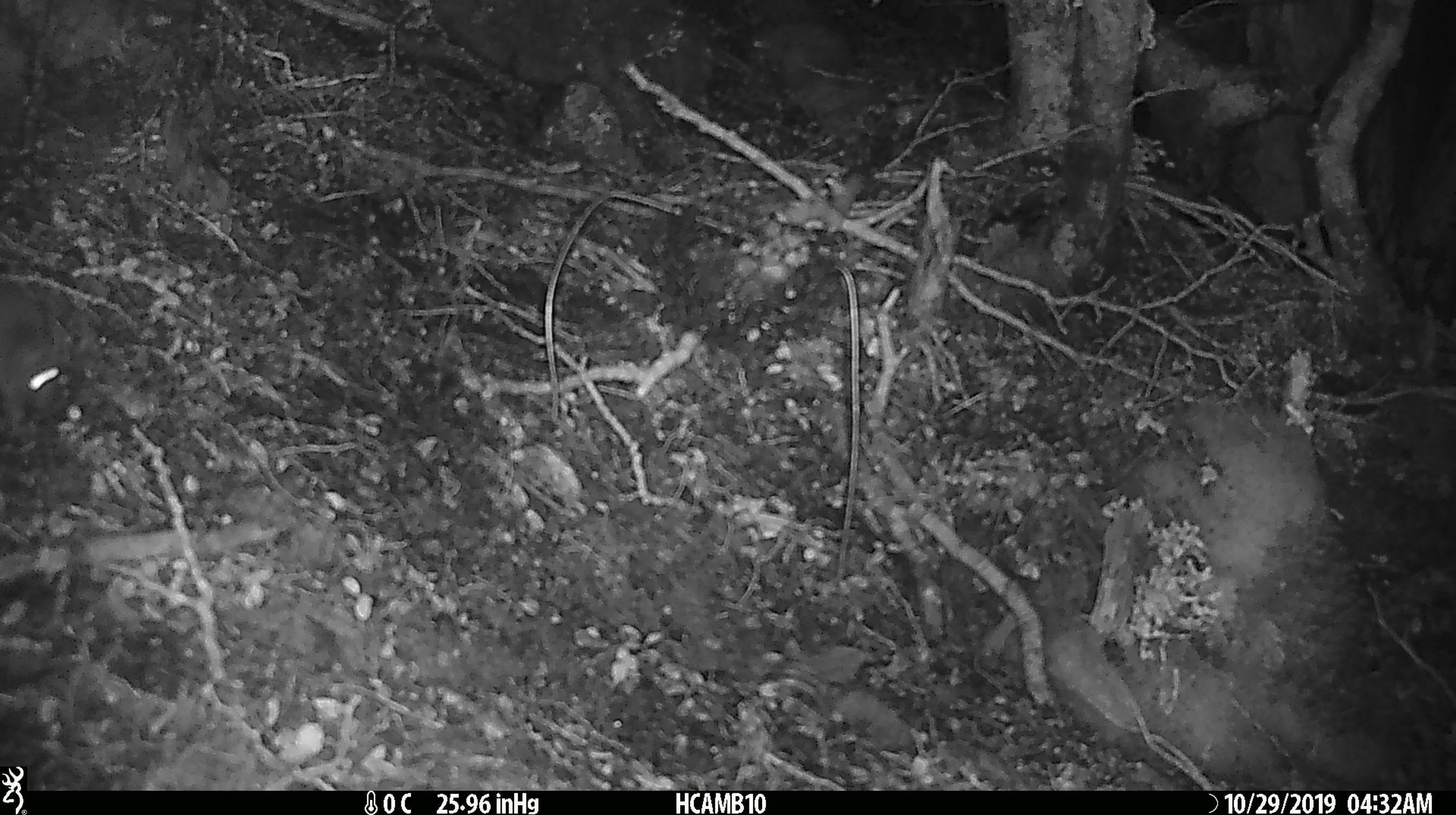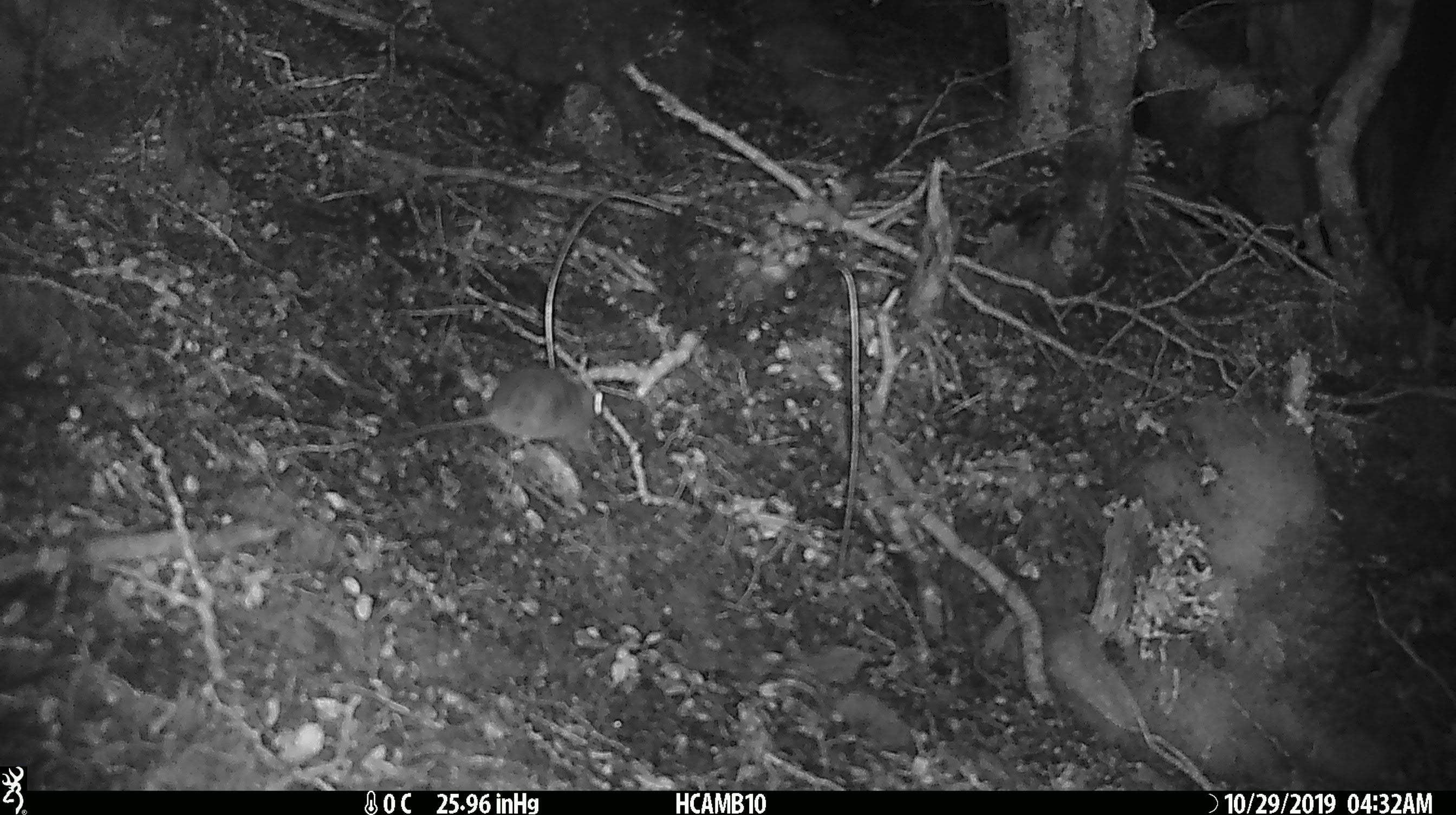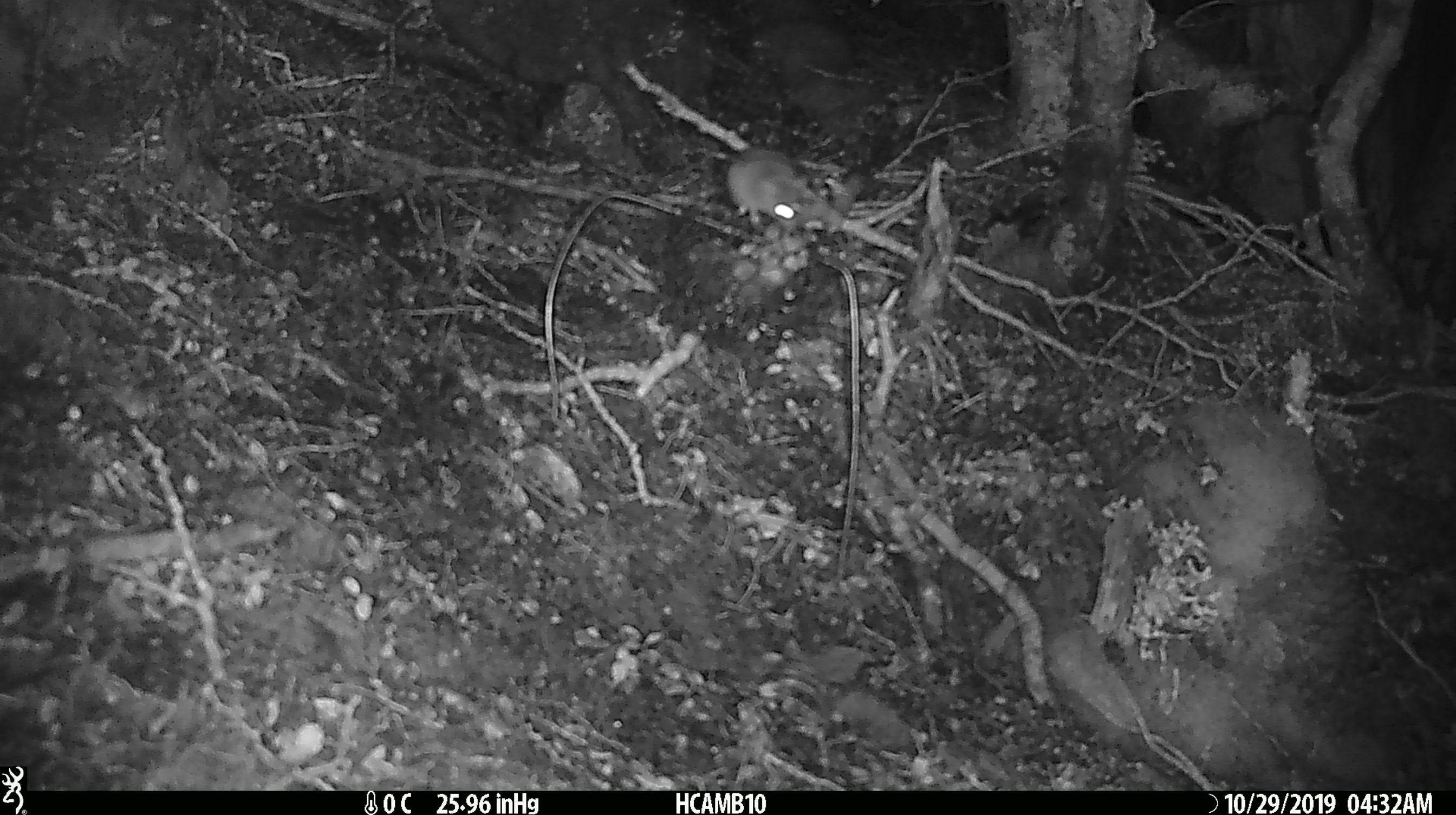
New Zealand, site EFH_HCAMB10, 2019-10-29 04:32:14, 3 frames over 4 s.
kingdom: Animalia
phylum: Chordata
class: Mammalia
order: Rodentia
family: Muridae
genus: Mus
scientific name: Mus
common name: mouse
Mouse (Mus).